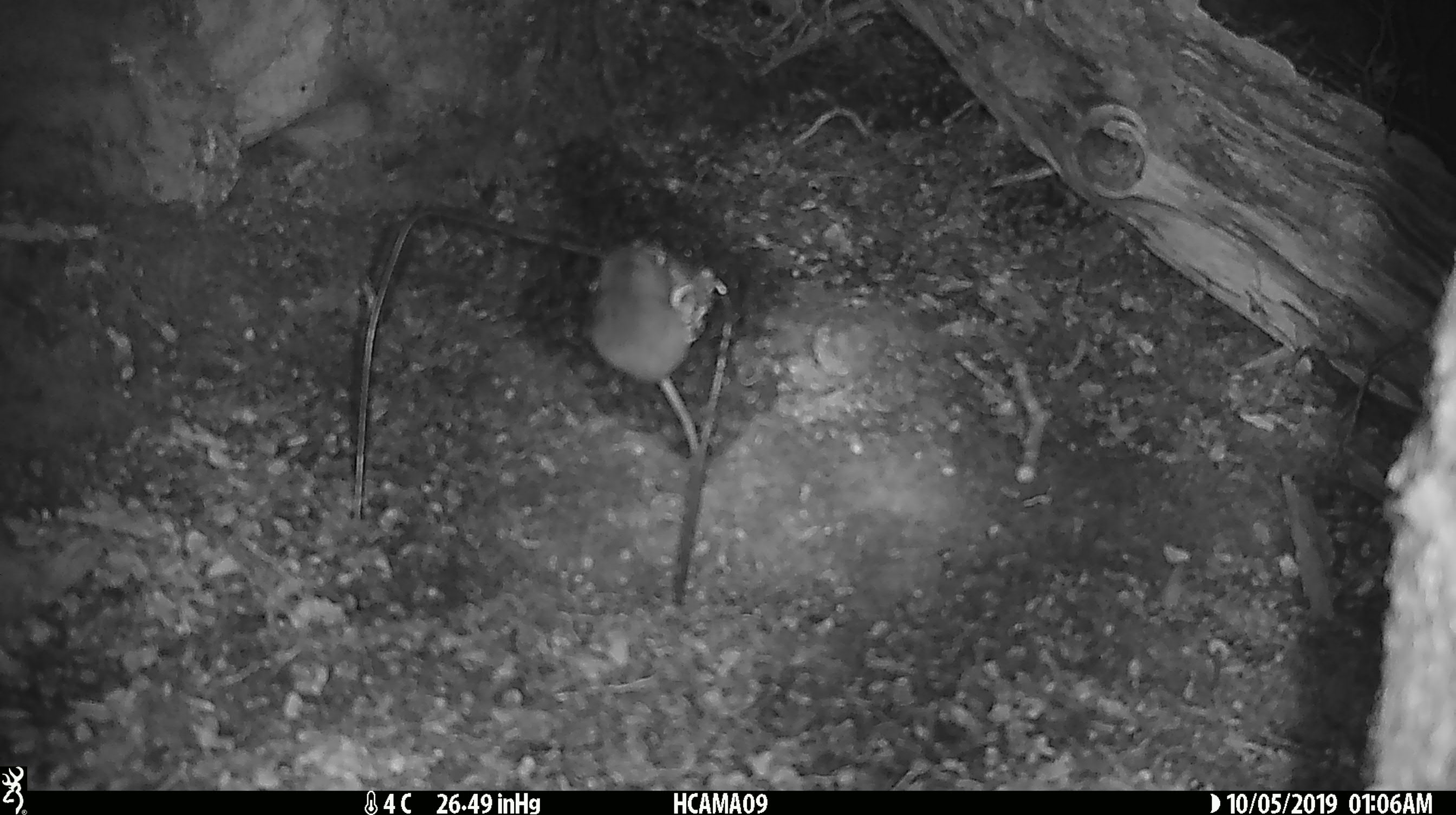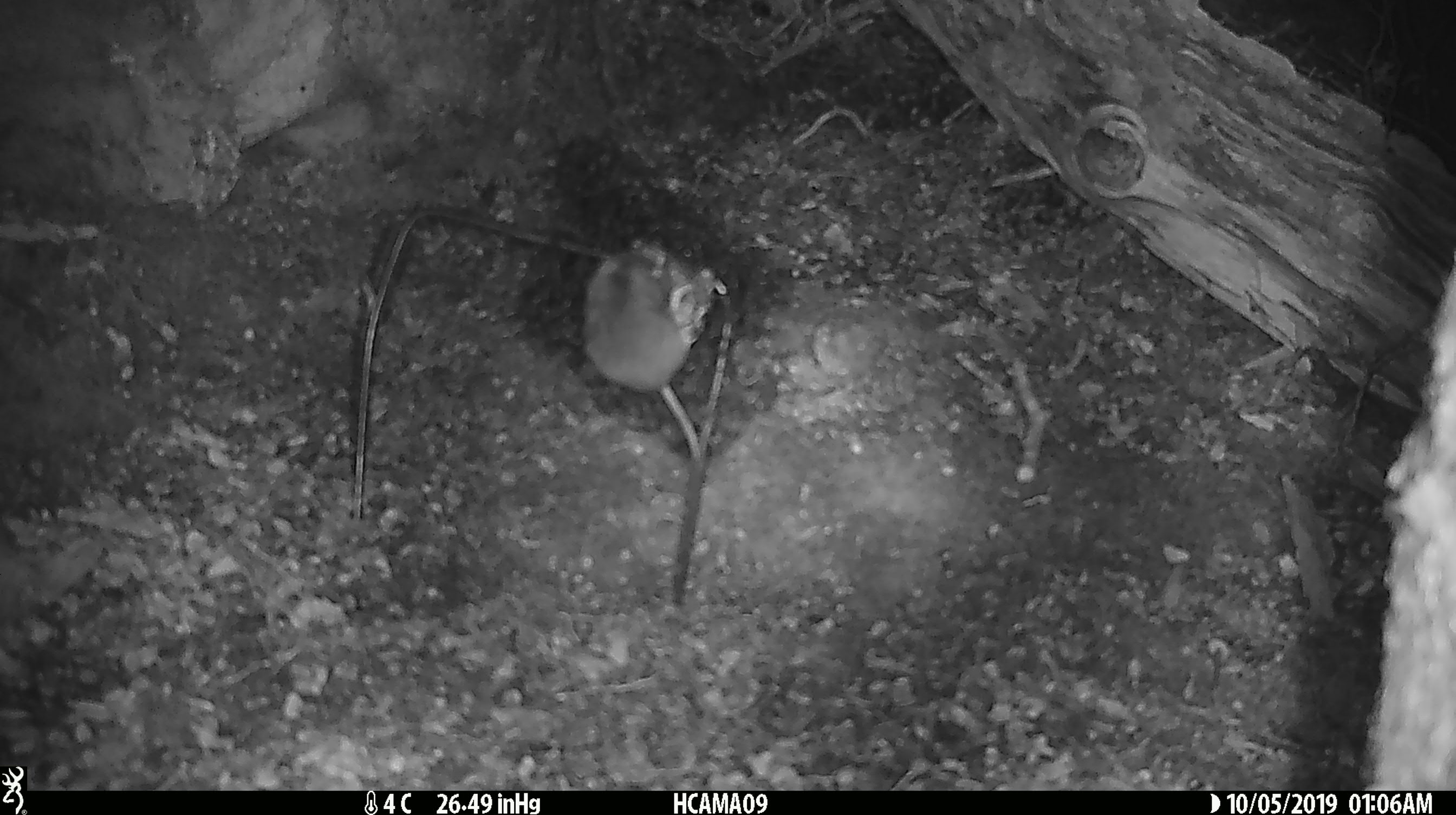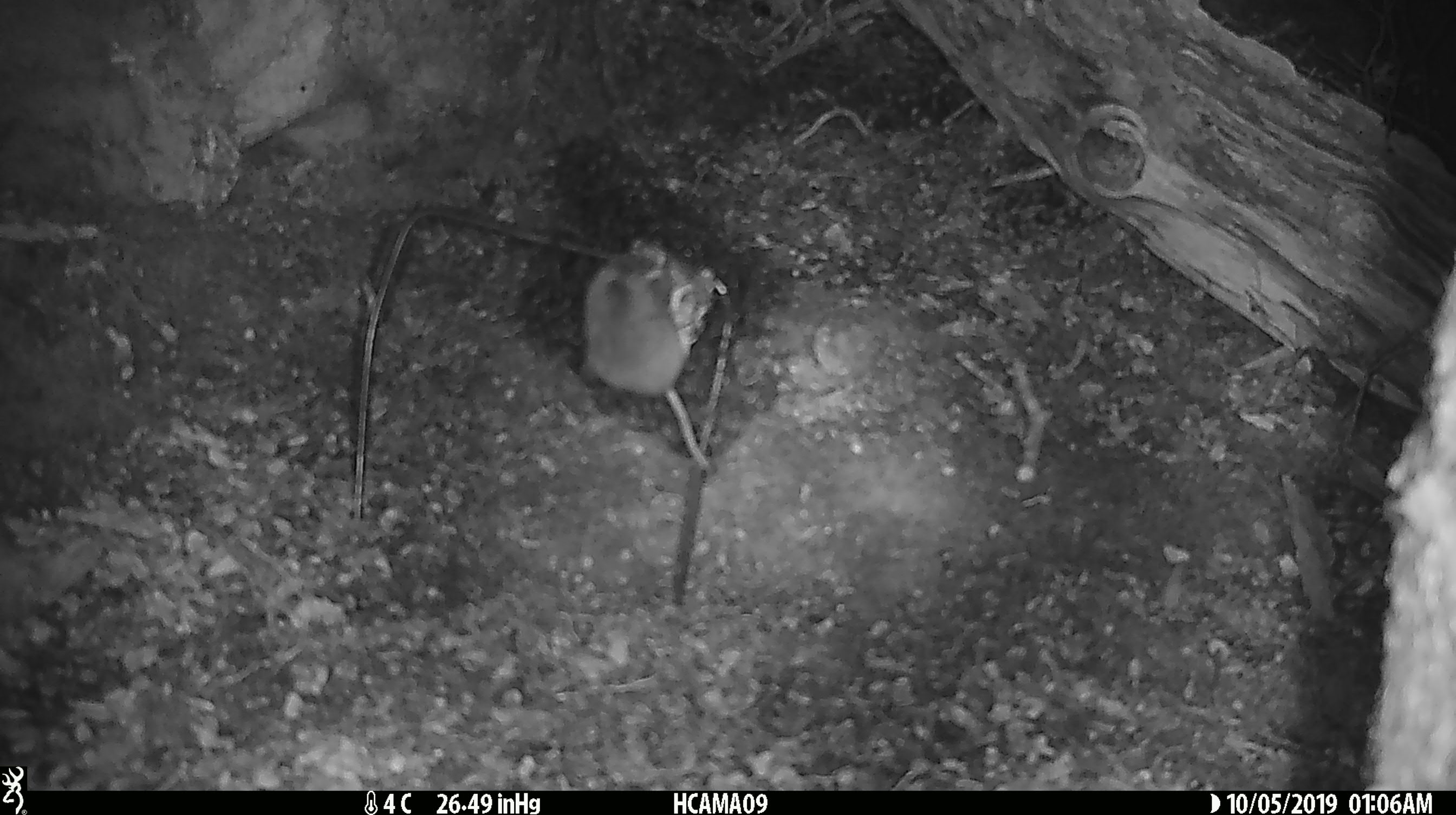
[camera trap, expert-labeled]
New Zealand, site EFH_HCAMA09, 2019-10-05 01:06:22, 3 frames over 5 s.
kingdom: Animalia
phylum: Chordata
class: Mammalia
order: Rodentia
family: Muridae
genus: Mus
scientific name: Mus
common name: mouse